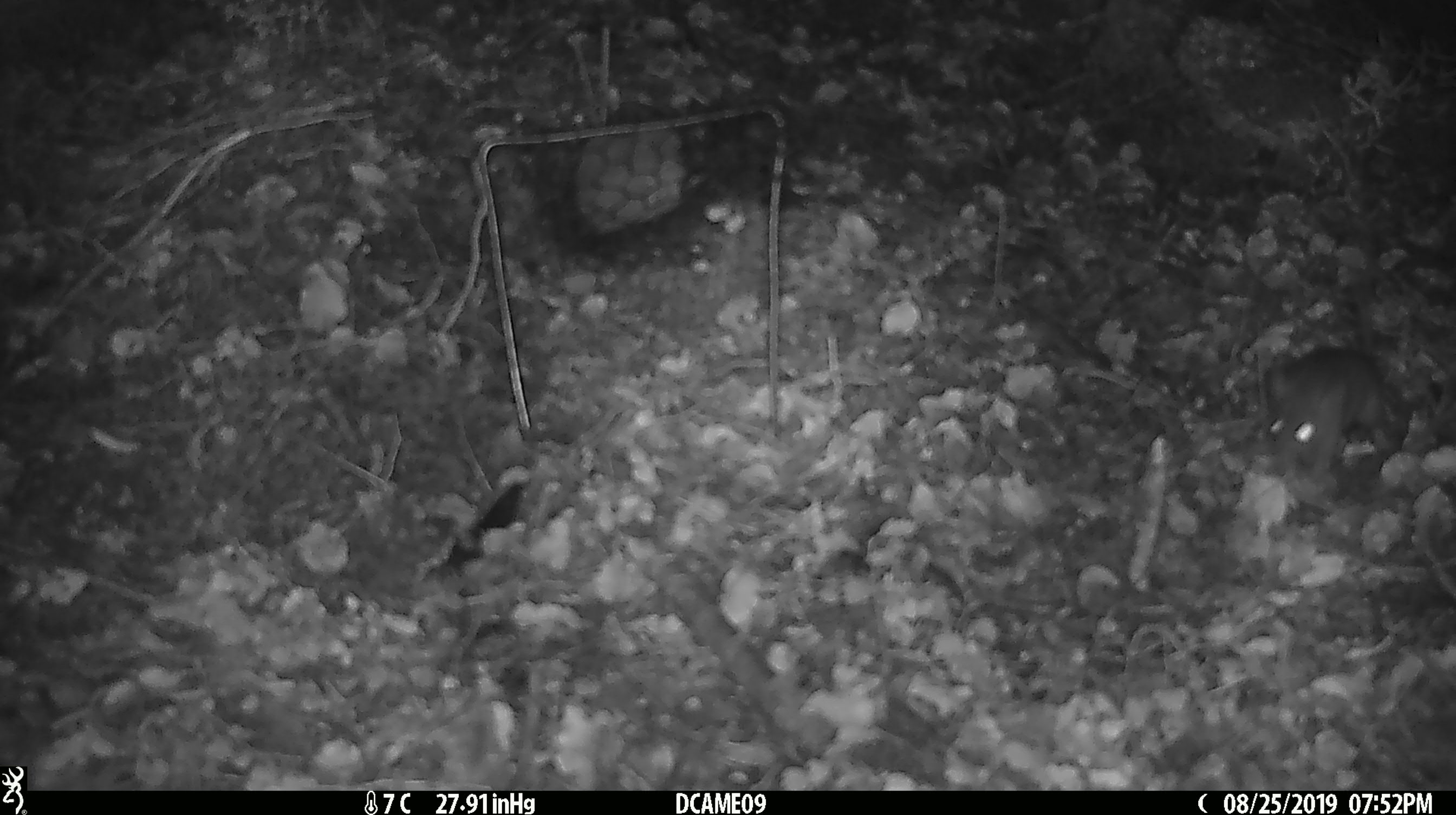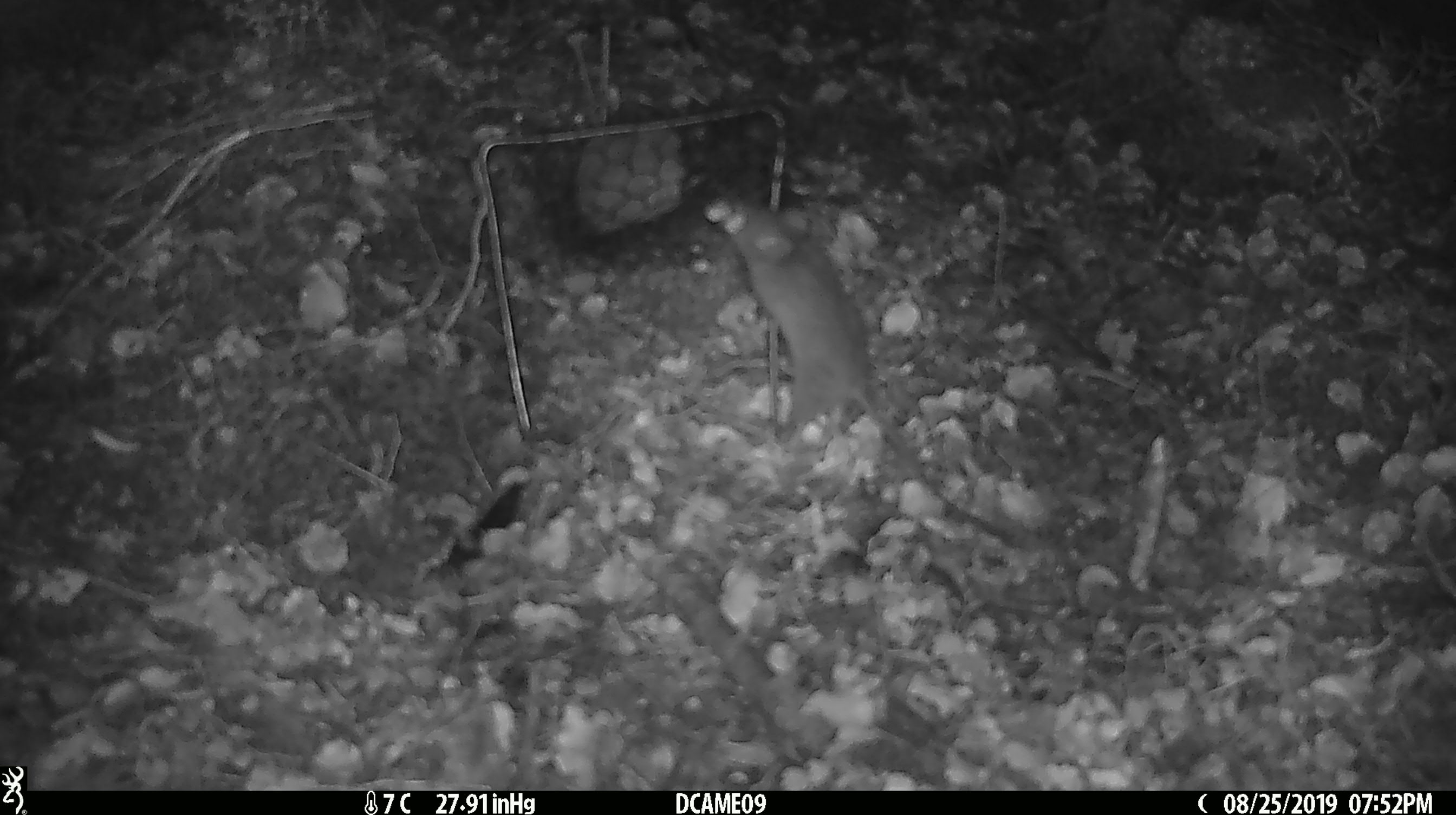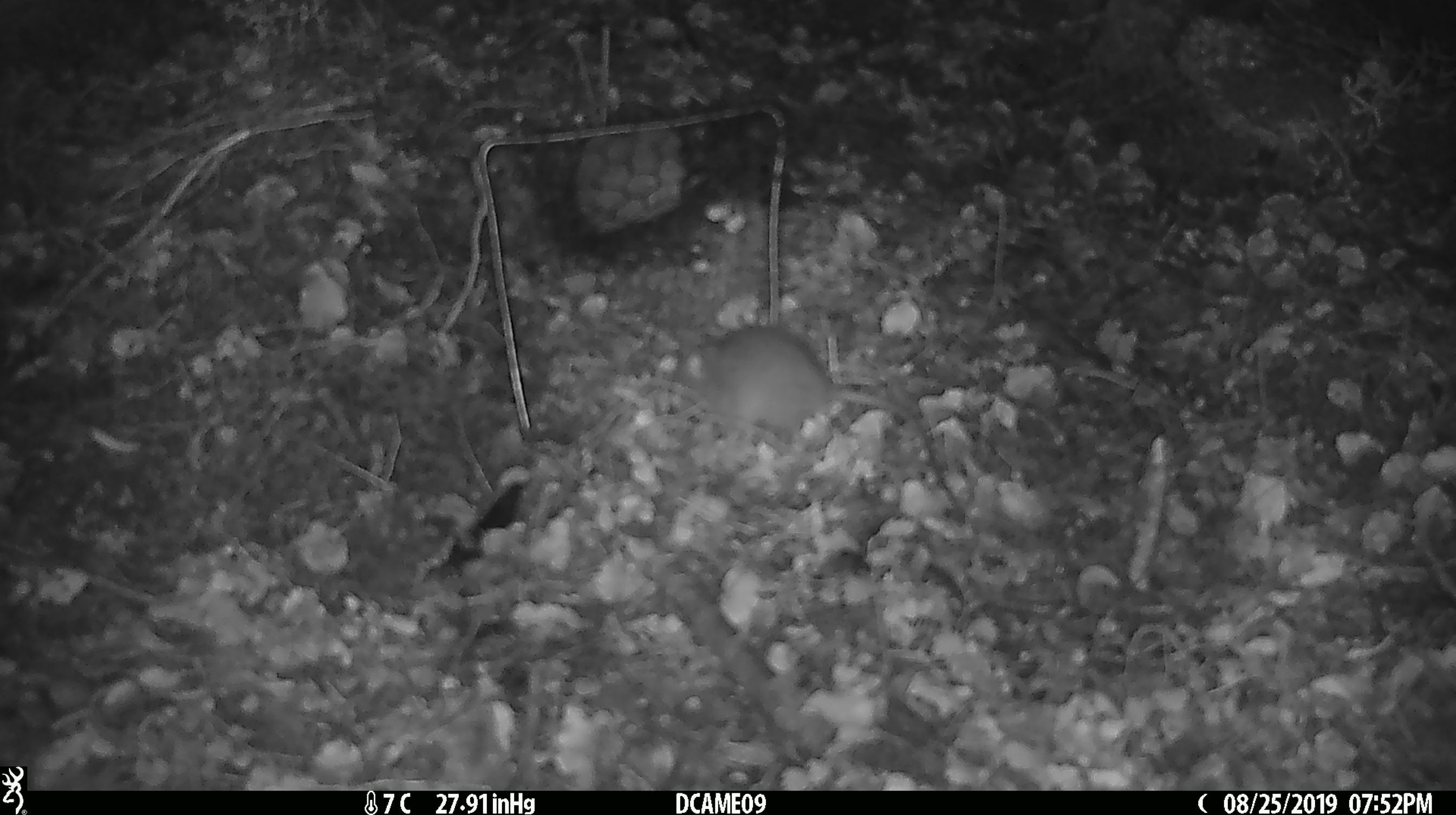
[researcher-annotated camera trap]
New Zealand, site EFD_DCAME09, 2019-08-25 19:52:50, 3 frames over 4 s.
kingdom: Animalia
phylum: Chordata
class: Mammalia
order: Rodentia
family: Muridae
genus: Rattus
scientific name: Rattus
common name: rat